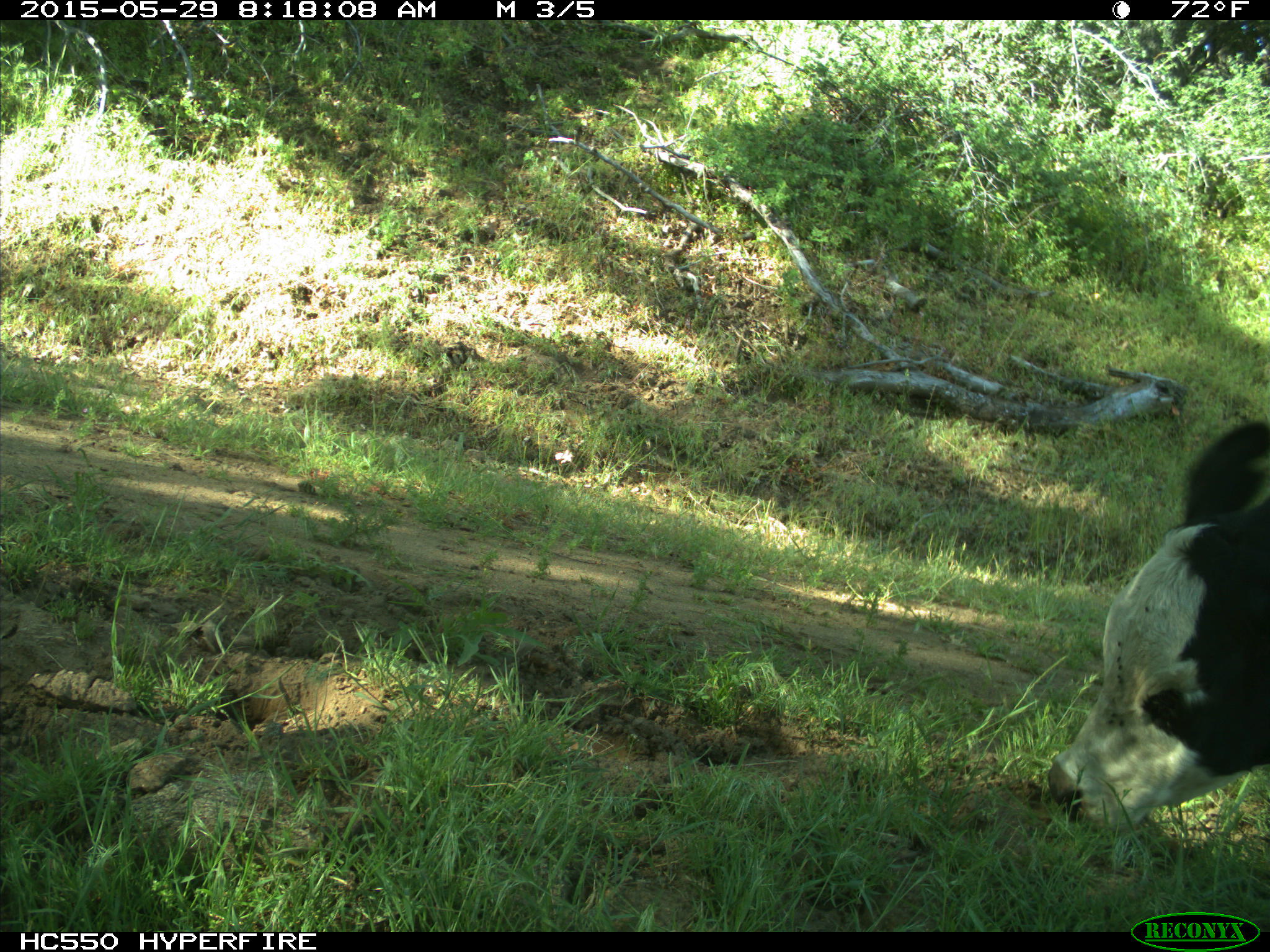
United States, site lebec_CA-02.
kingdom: Animalia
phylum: Chordata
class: Mammalia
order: Artiodactyla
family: Bovidae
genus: Bos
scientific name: Bos taurus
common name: domestic cow